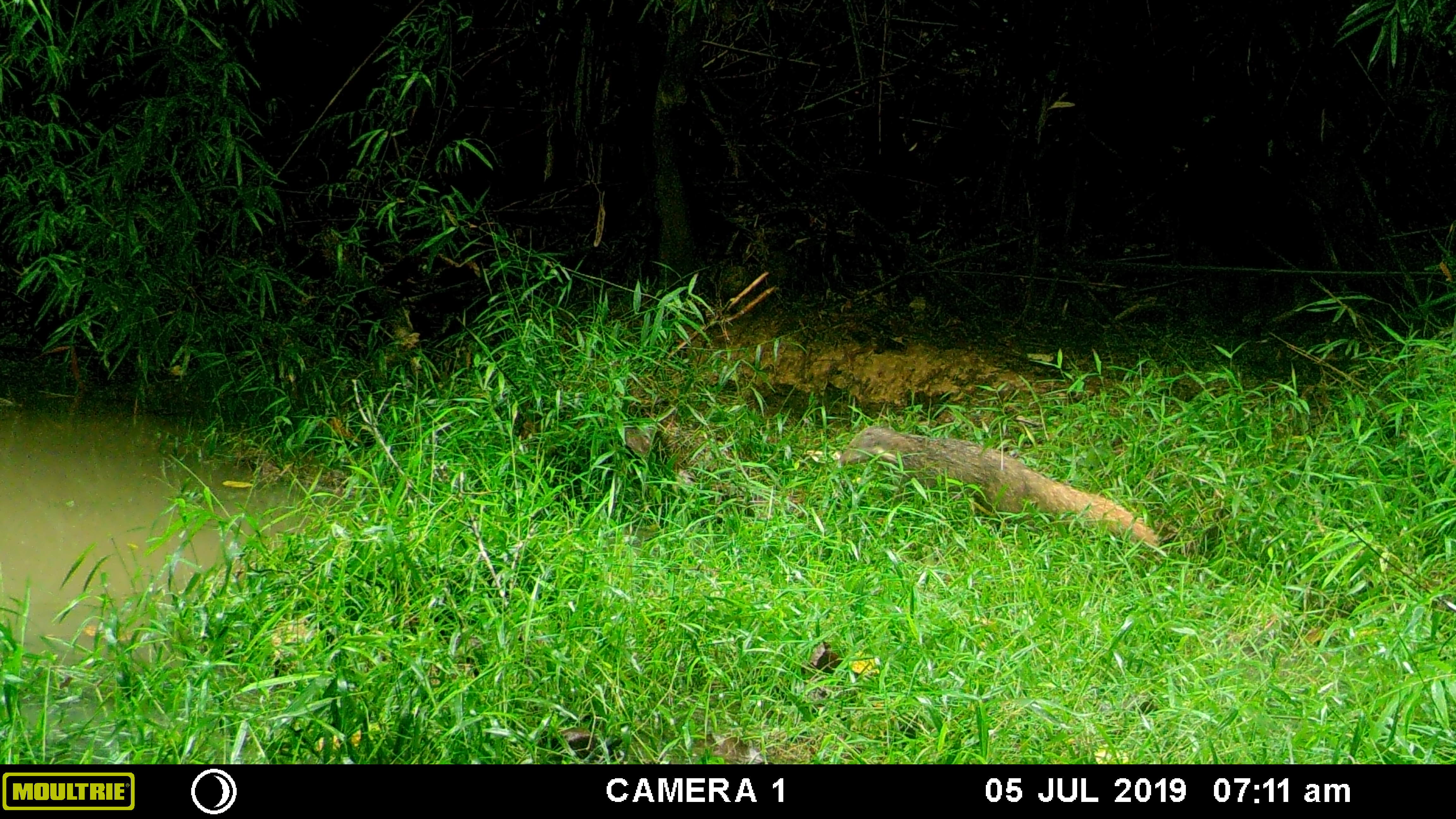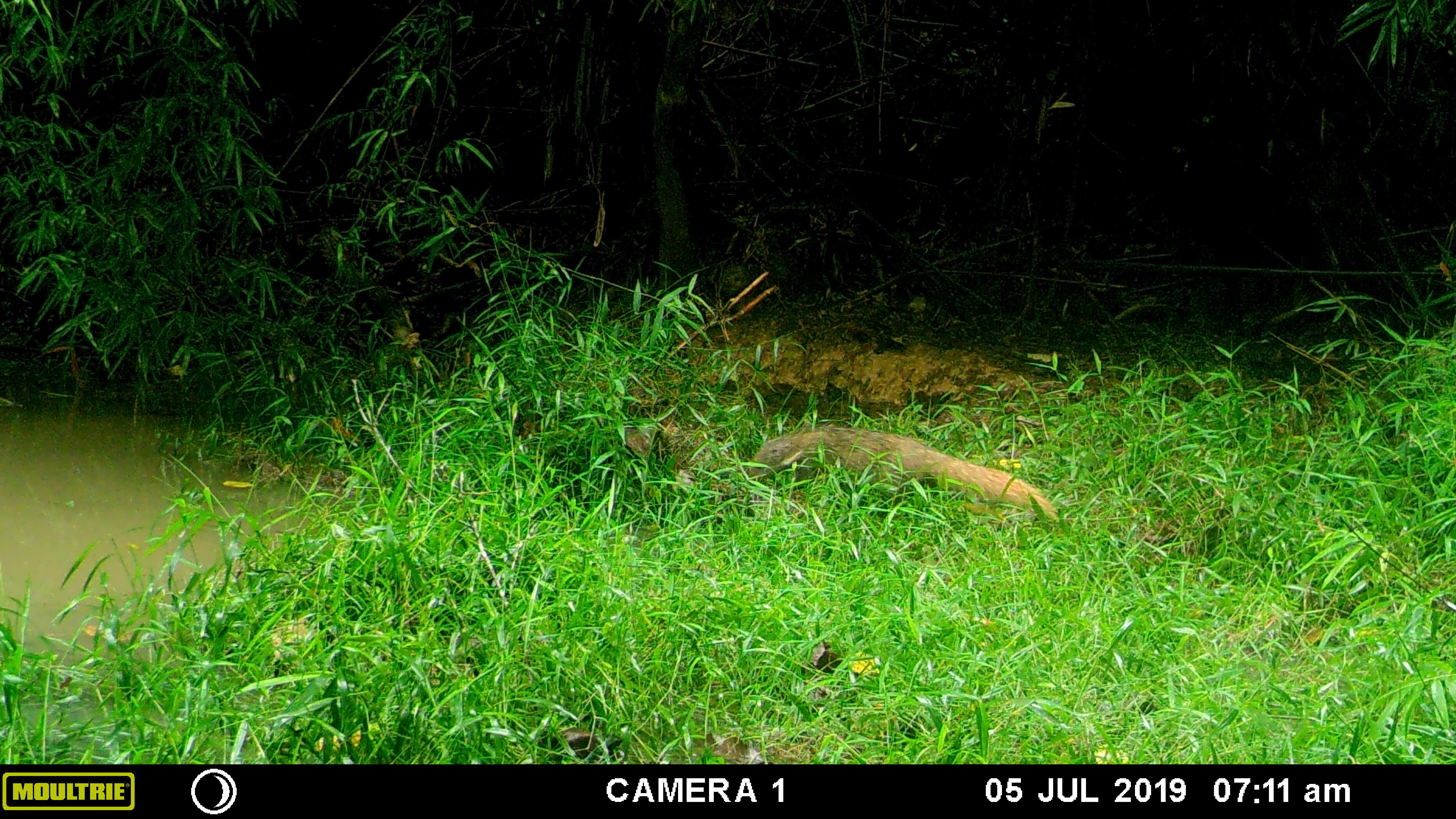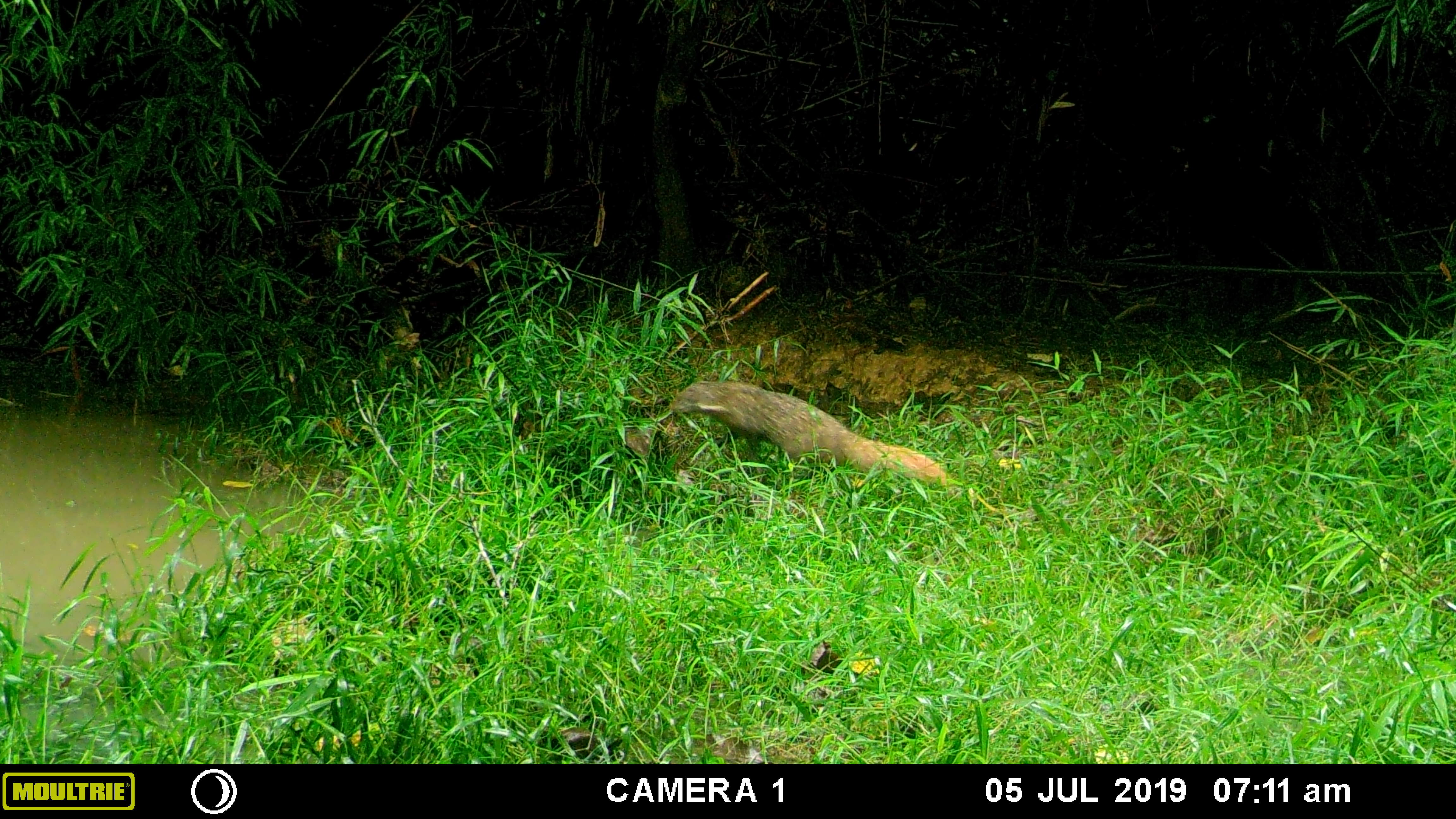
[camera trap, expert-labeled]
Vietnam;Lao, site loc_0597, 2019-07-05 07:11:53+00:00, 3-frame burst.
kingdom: Animalia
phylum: Chordata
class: Mammalia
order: Carnivora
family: Herpestidae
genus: Urva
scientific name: Urva urva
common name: crab-eating mongoose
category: crab eating mongoose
Crab eating mongoose (crab-eating mongoose) (Urva urva). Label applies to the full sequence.